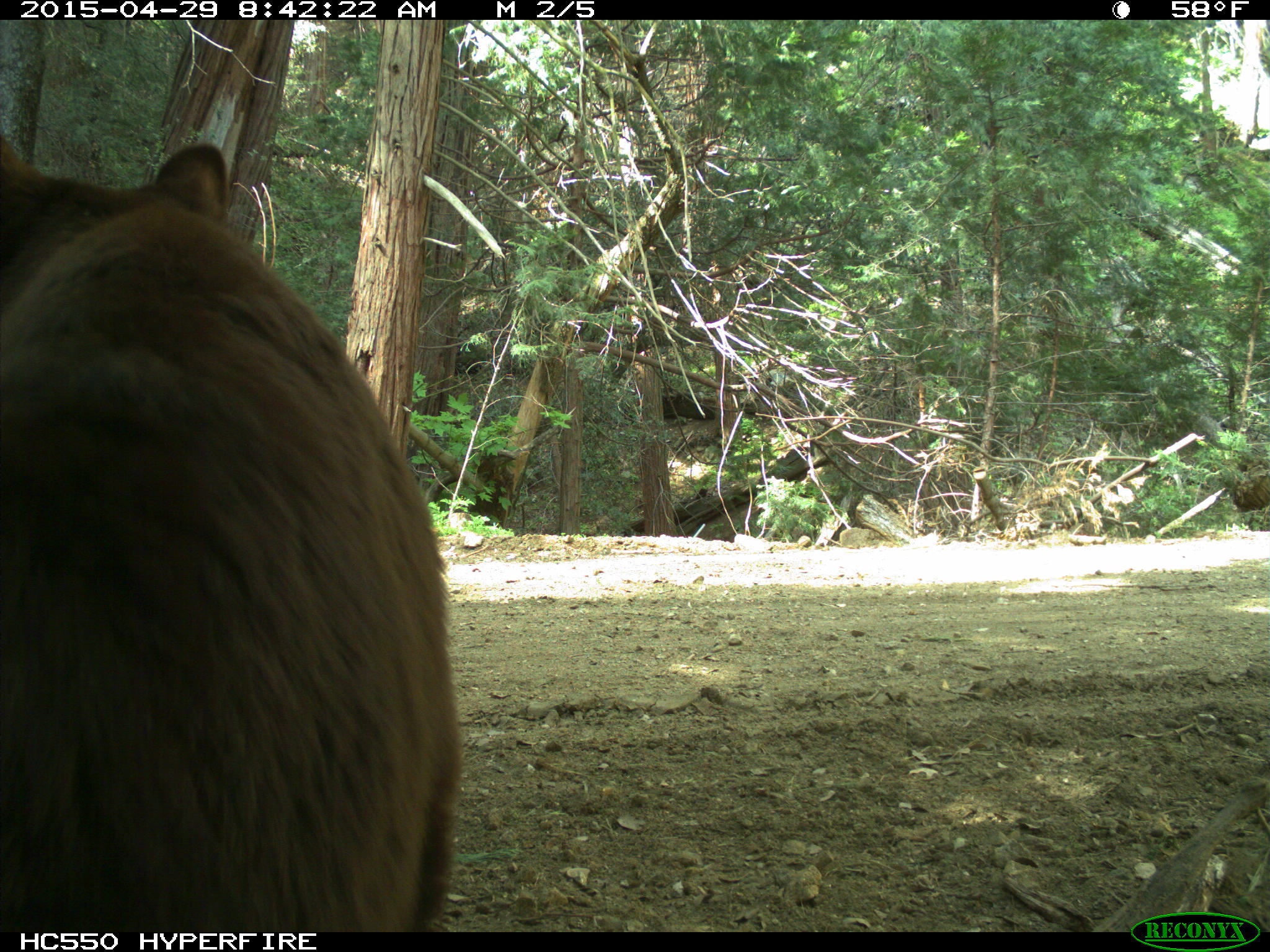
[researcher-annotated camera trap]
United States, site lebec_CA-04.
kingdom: Animalia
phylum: Chordata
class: Mammalia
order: Carnivora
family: Ursidae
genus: Ursus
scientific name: Ursus americanus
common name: american black bear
Ursus americanus (american black bear).